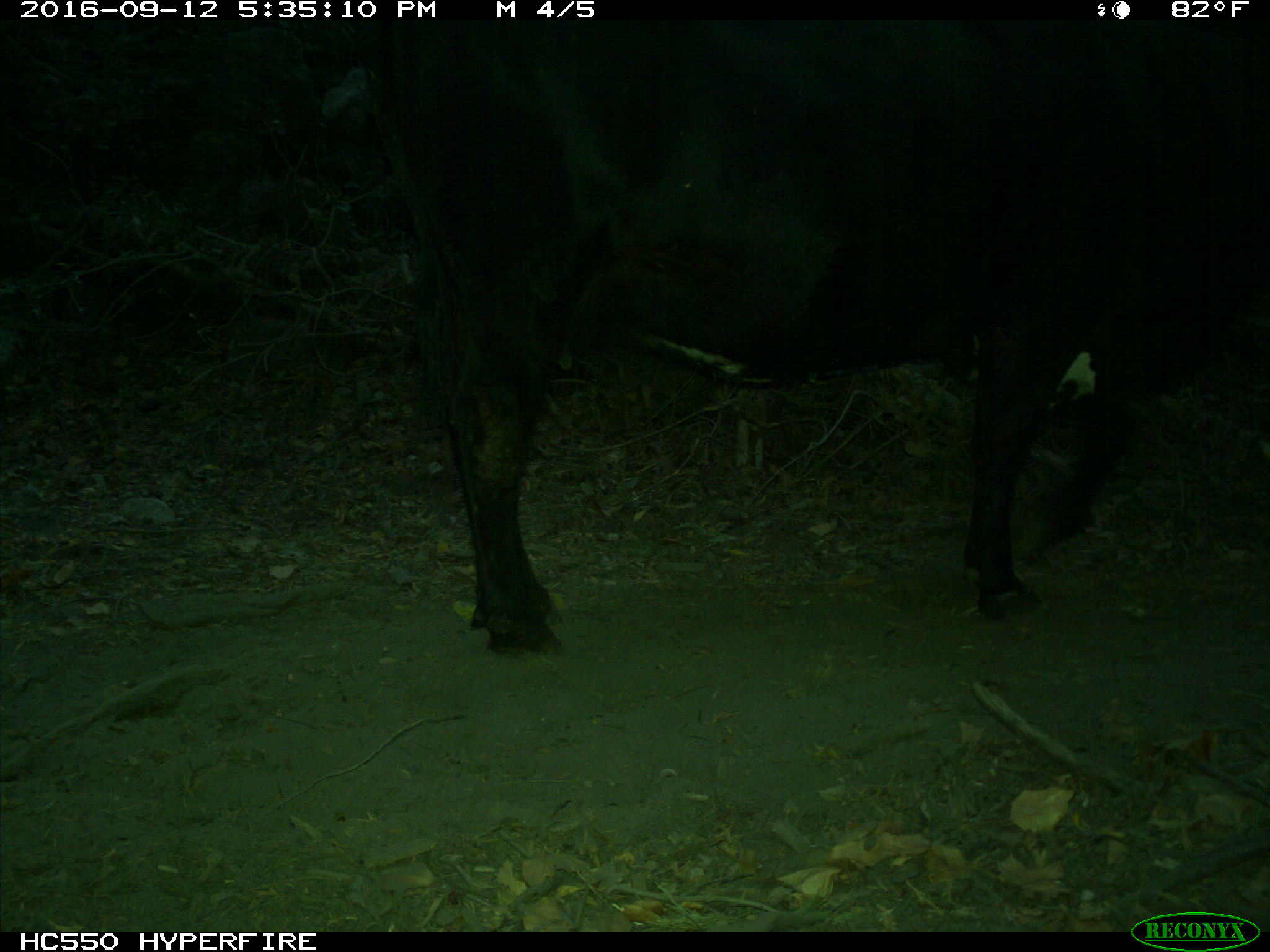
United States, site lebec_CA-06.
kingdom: Animalia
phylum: Chordata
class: Mammalia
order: Artiodactyla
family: Bovidae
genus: Bos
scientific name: Bos taurus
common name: domestic cow